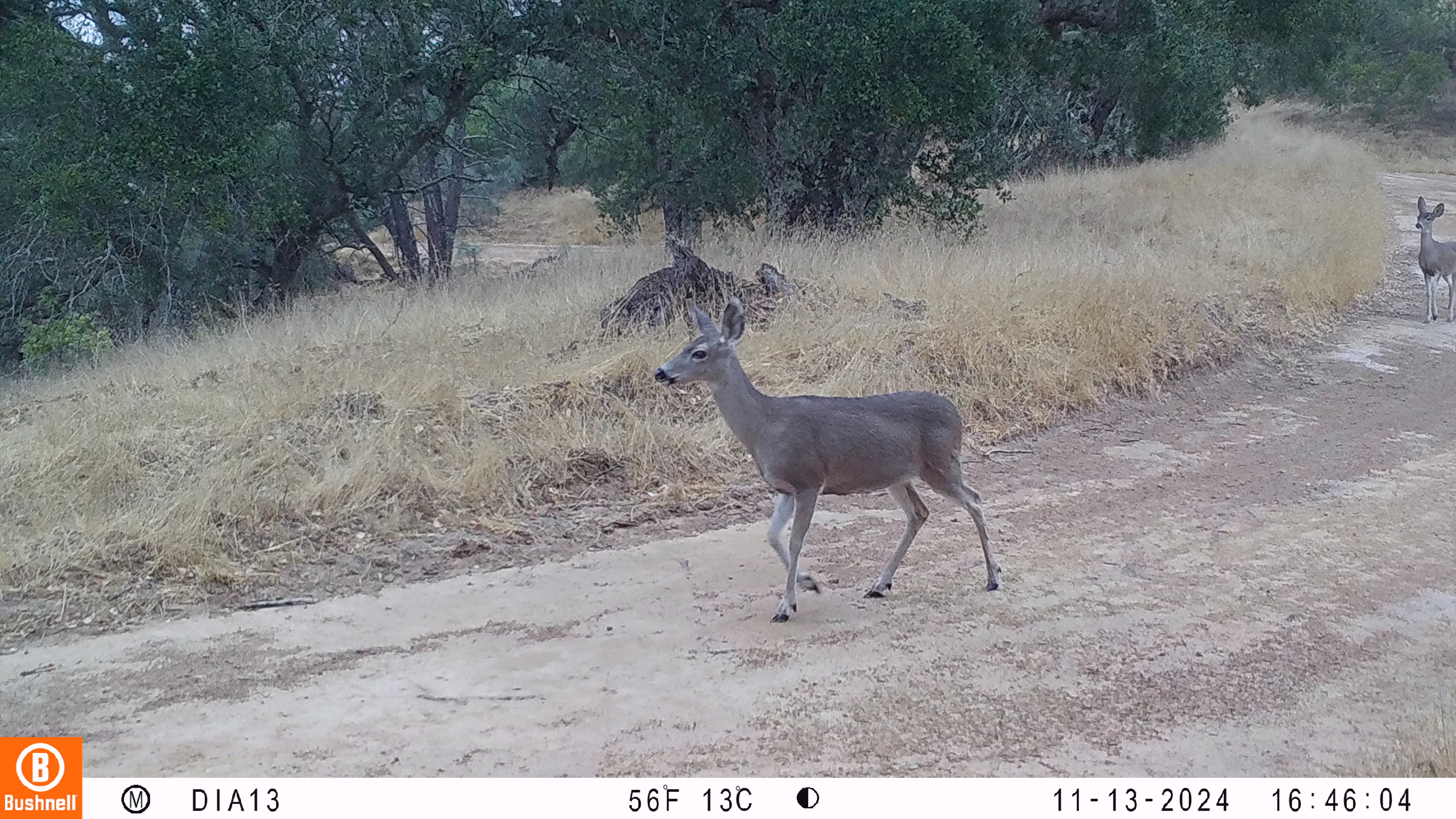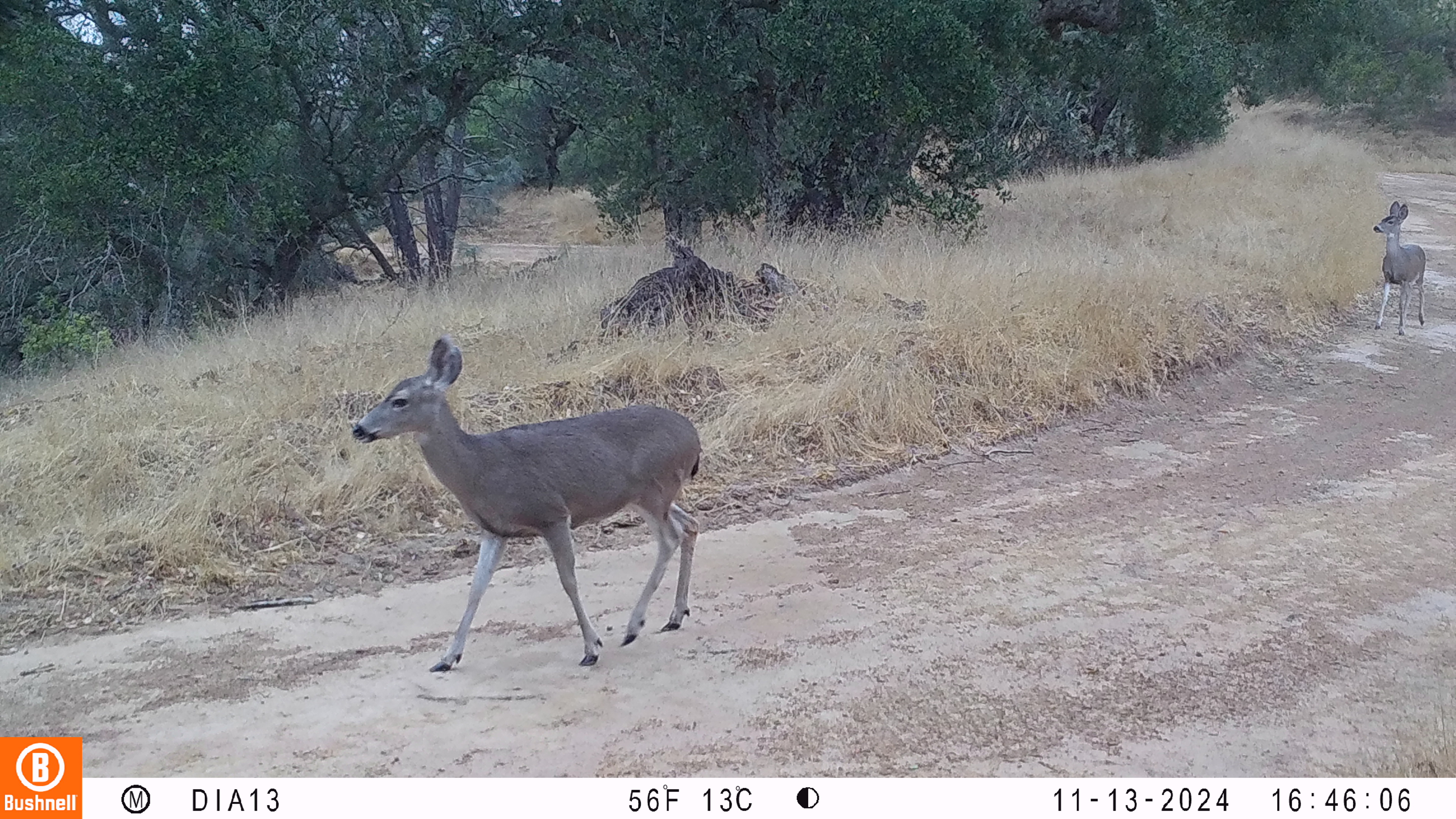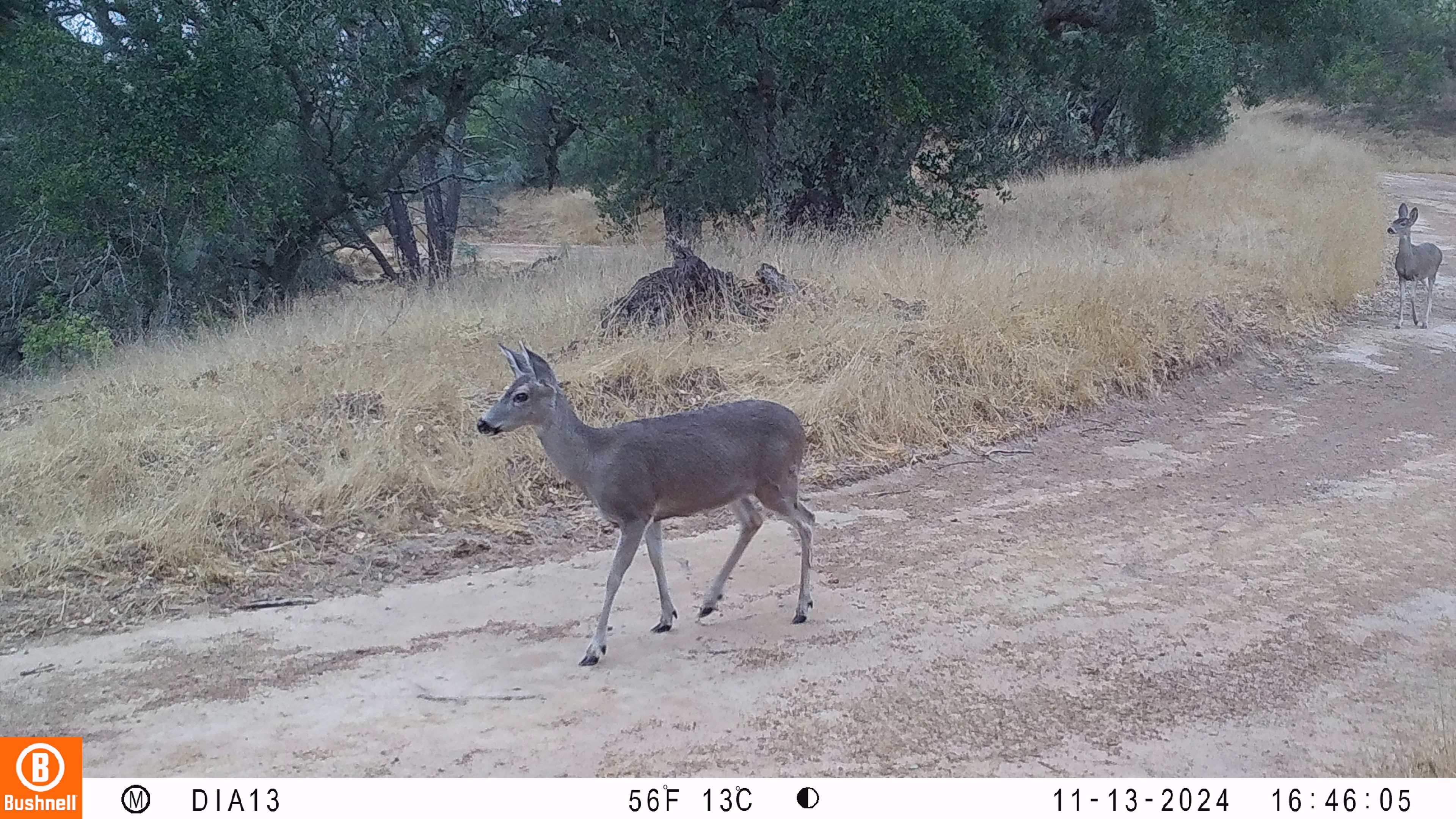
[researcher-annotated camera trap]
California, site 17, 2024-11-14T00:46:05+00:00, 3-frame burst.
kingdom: Animalia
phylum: Chordata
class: Mammalia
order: Artiodactyla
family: Cervidae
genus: Odocoileus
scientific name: Odocoileus hemionus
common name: mule deer